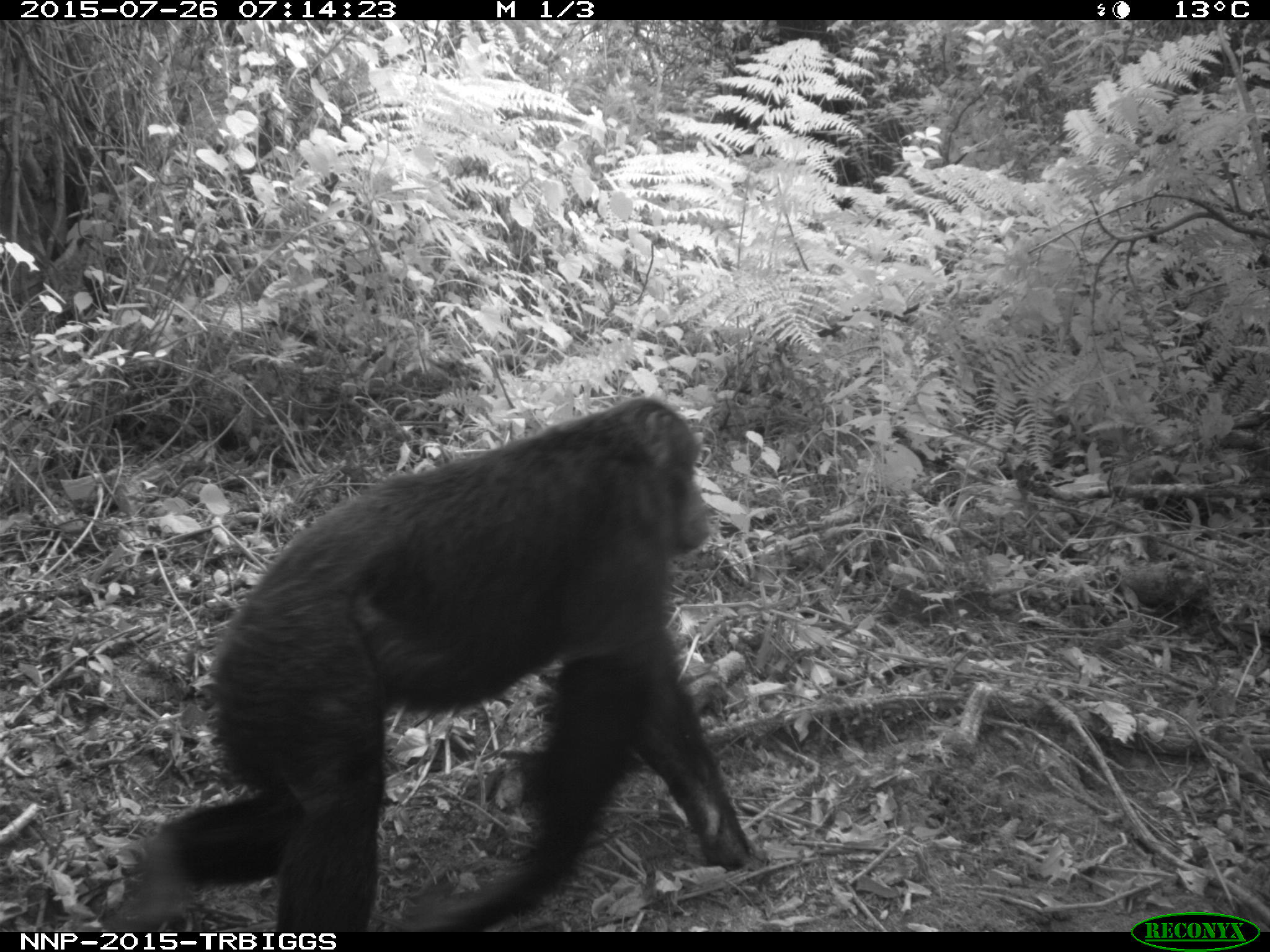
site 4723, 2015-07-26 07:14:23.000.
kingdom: Animalia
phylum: Chordata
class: Mammalia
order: Primates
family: Hominidae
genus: Pan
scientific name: Pan troglodytes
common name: chimpanzee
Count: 1.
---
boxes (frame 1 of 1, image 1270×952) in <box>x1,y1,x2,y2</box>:
pan troglodytes: <box>100,396,755,931</box>